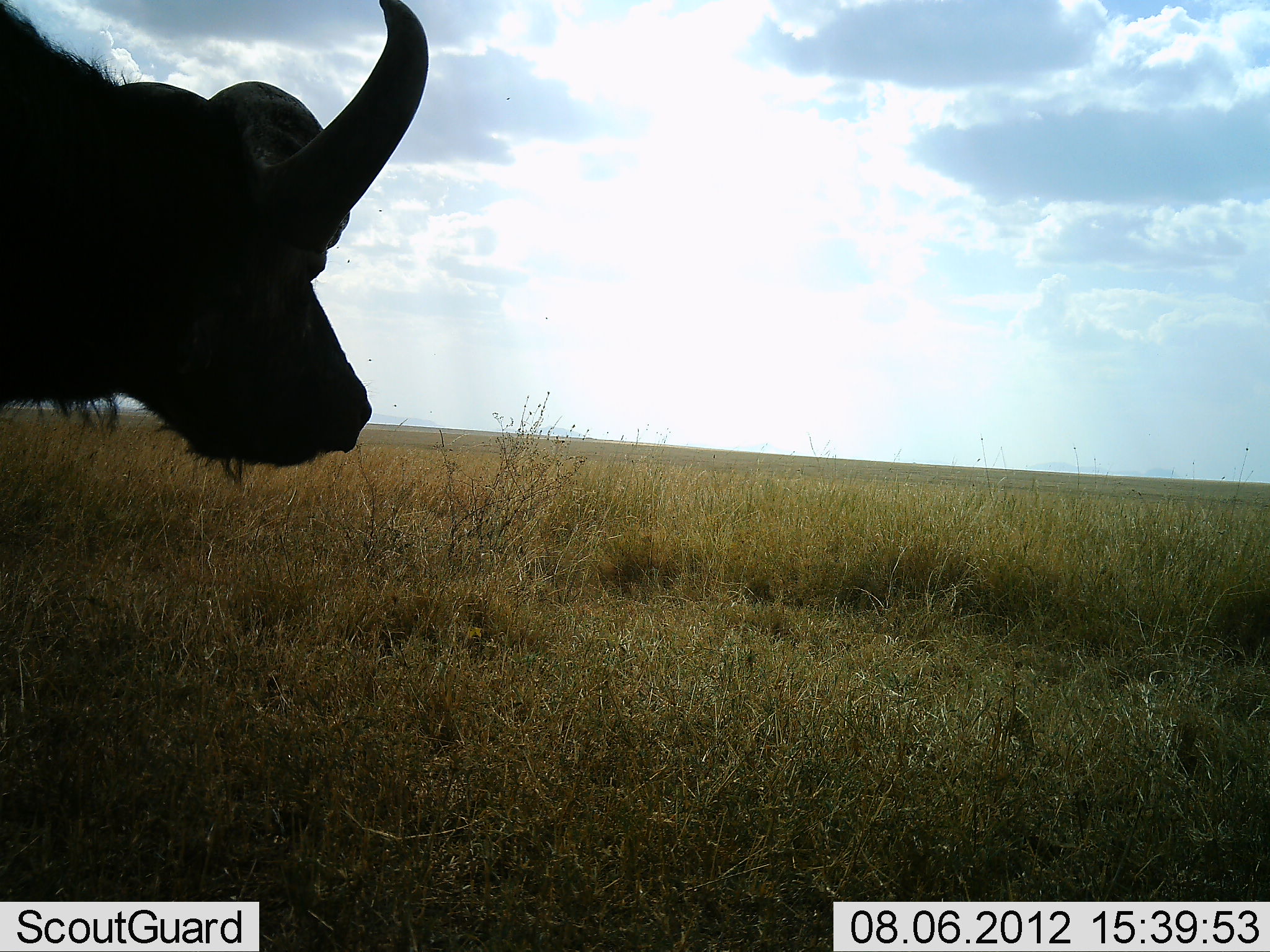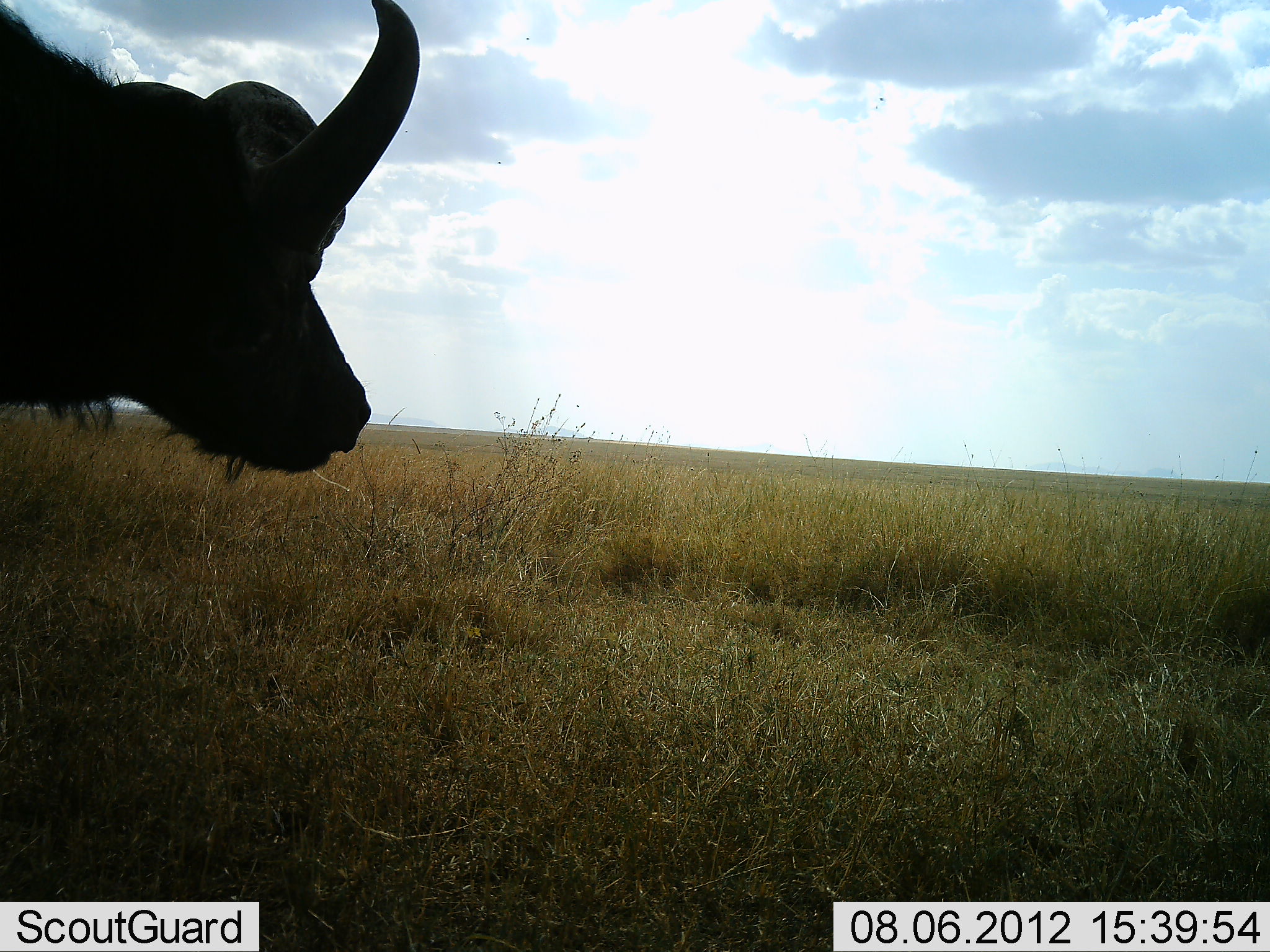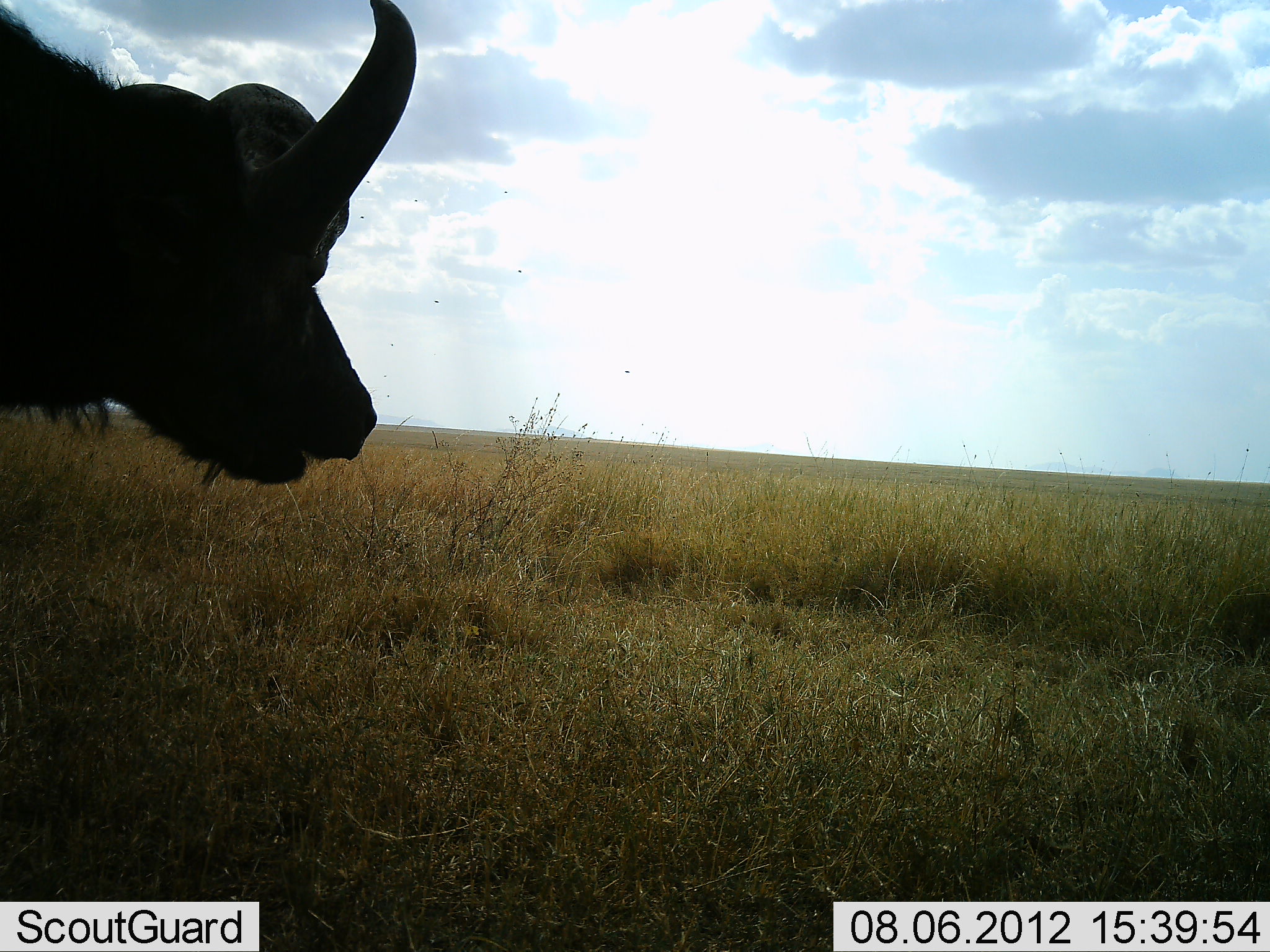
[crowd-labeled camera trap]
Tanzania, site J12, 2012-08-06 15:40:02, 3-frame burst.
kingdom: Animalia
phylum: Chordata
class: Mammalia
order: Artiodactyla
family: Bovidae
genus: Syncerus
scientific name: Syncerus caffer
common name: cape buffalo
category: buffalo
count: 1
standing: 100%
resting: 0%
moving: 0%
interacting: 0%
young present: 0%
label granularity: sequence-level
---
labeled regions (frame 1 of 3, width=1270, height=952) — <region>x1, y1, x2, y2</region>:
animal: <region>1, 0, 430, 485</region>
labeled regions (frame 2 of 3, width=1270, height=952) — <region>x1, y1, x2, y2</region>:
animal: <region>1, 0, 421, 482</region>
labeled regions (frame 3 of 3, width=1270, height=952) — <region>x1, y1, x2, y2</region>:
animal: <region>1, 0, 417, 485</region>